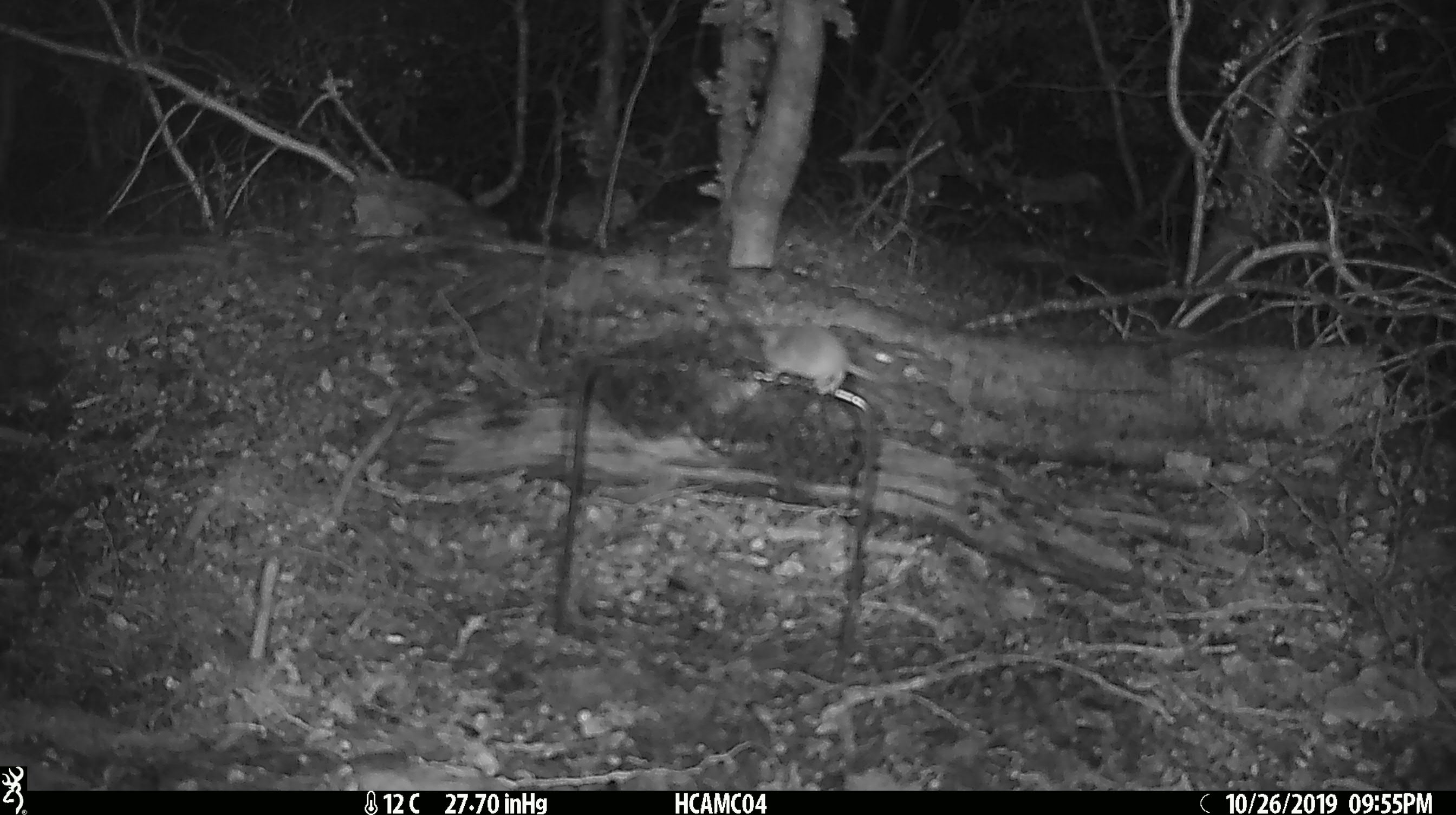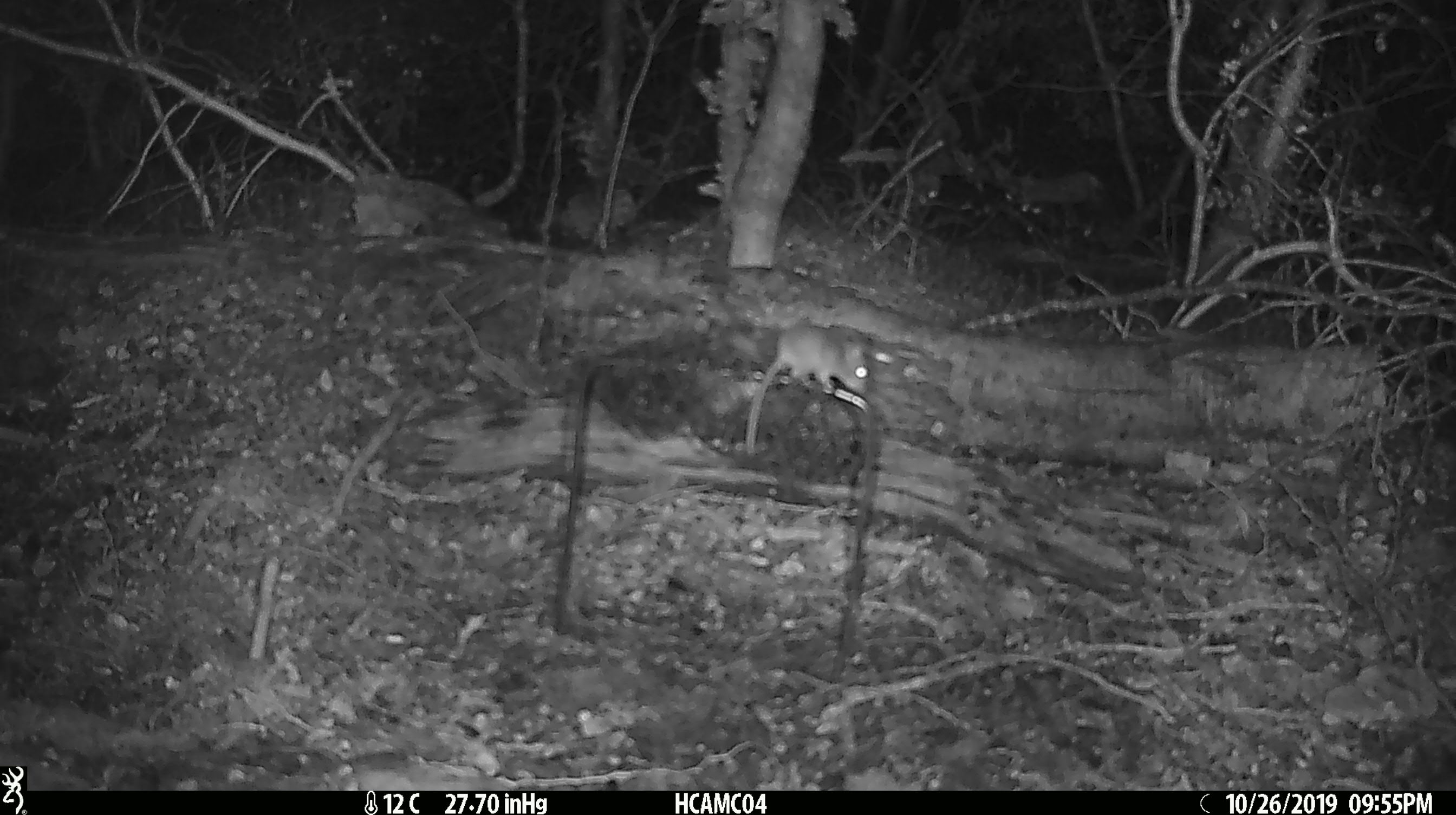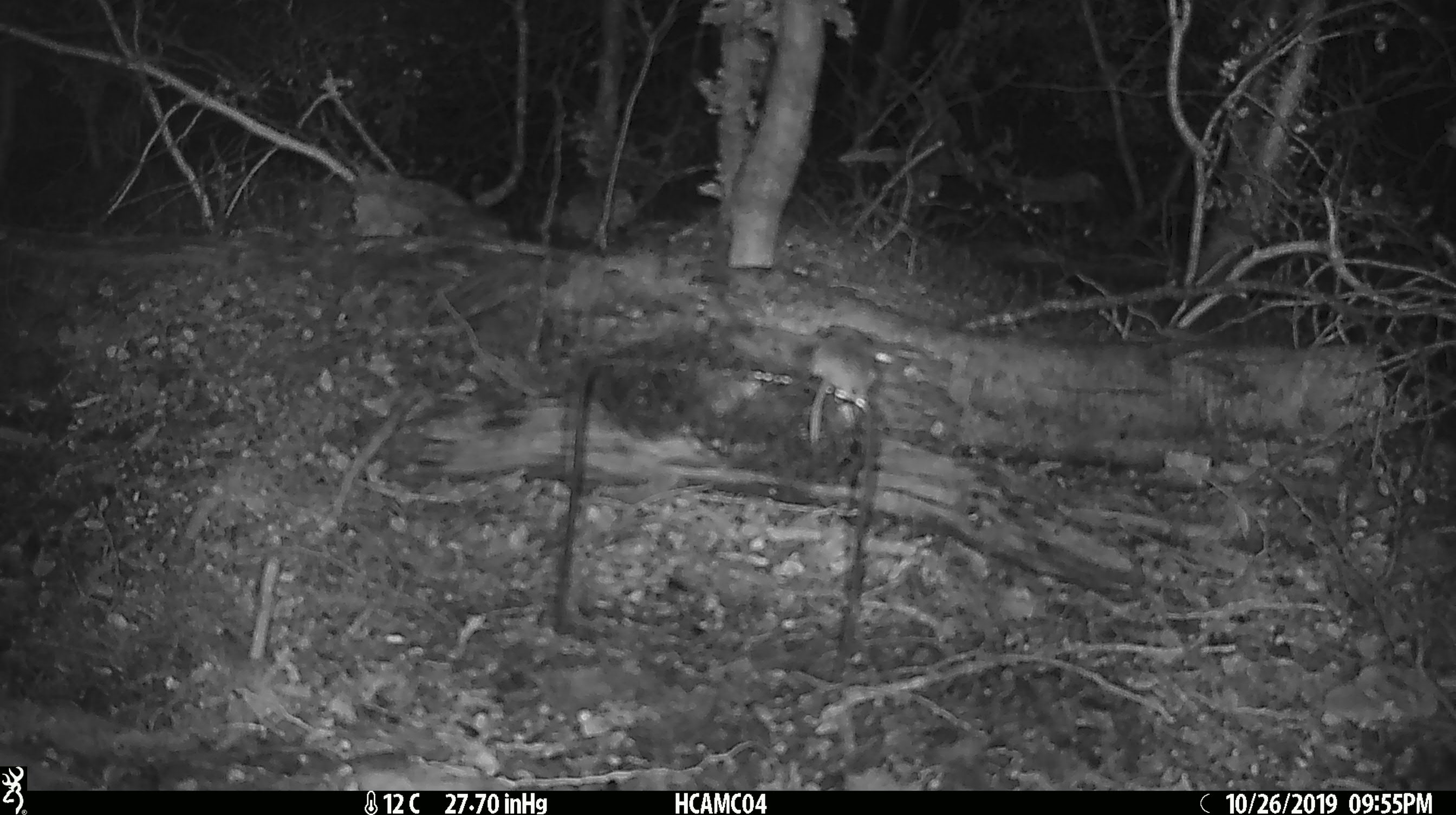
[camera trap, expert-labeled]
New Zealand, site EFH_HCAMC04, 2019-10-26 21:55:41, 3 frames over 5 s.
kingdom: Animalia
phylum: Chordata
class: Mammalia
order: Rodentia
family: Muridae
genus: Mus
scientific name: Mus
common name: mouse